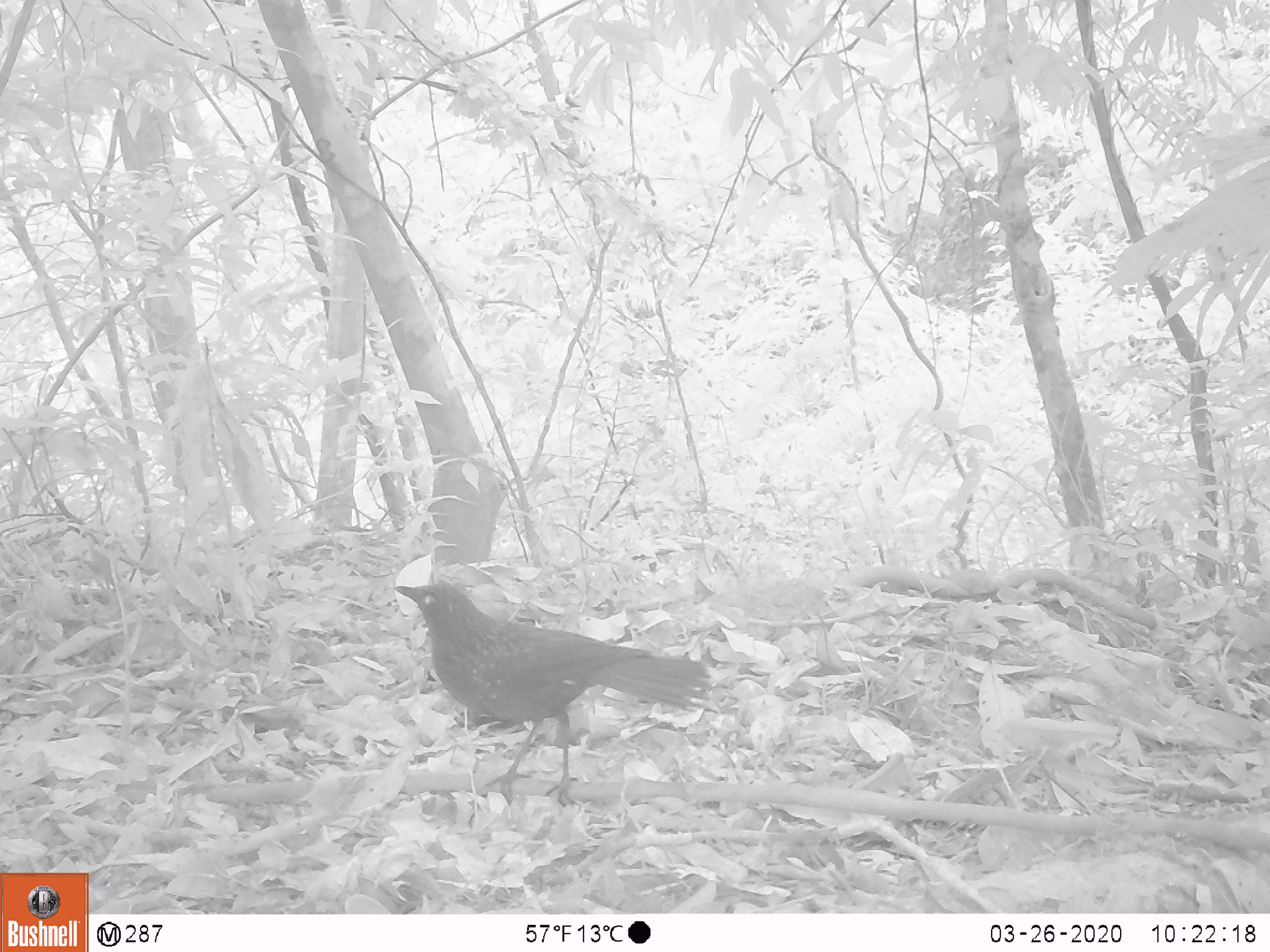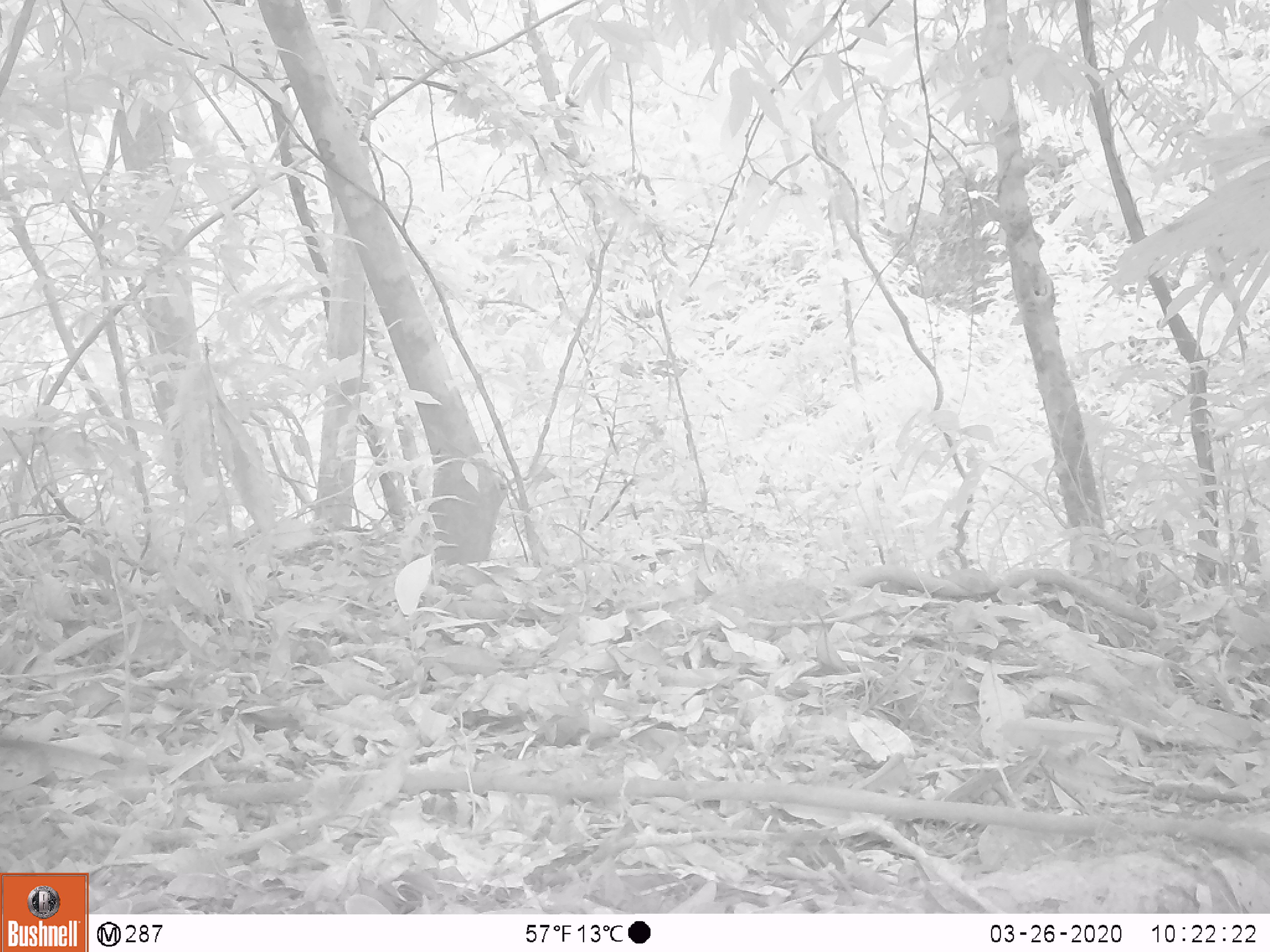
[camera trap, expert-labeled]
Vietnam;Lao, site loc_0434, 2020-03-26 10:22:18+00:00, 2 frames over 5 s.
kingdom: Animalia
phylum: Chordata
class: Aves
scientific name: Aves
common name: bird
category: unidentified bird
Unidentified bird (bird) (Aves). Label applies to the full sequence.